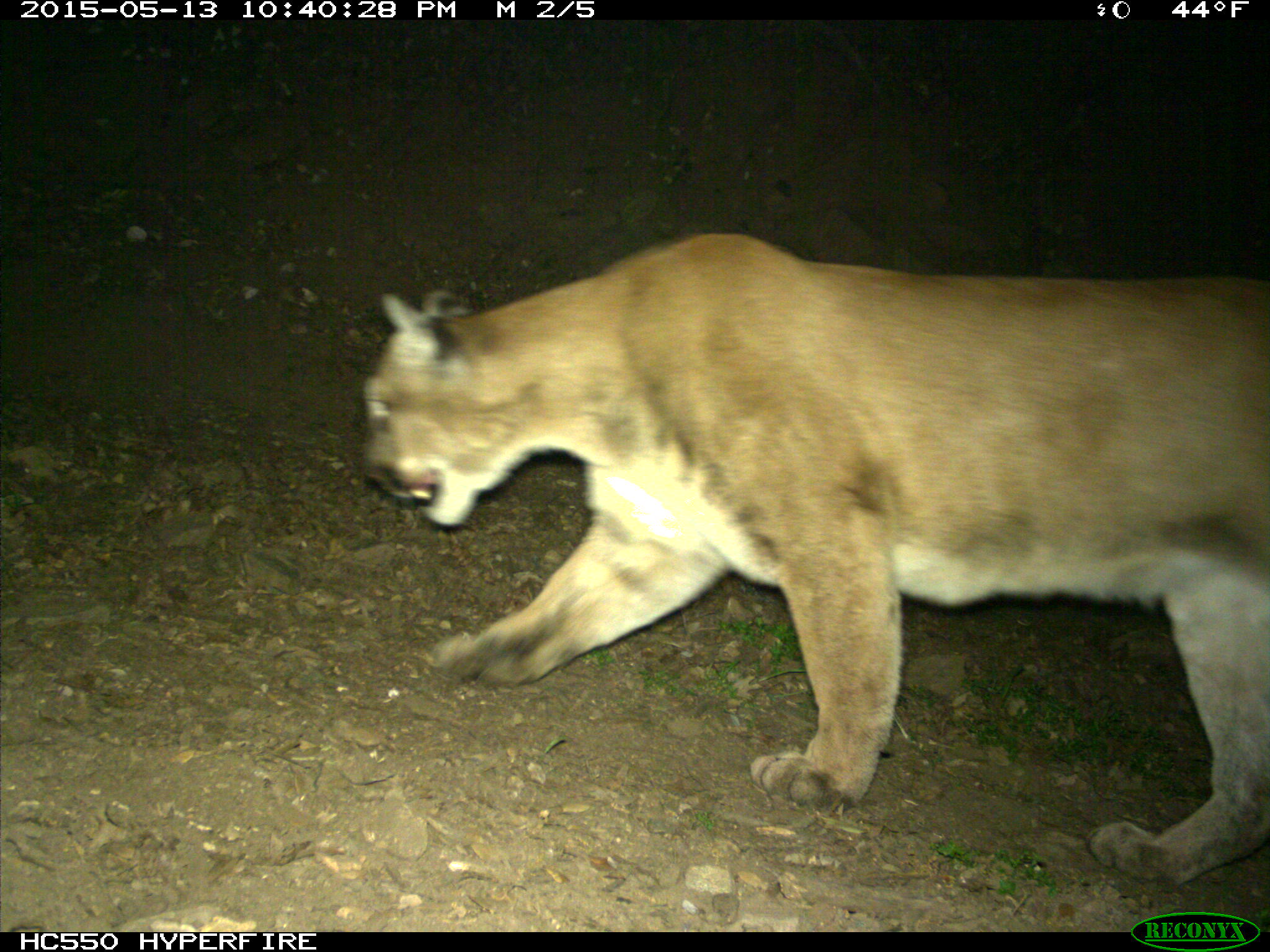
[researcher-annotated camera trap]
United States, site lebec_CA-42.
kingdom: Animalia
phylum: Chordata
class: Mammalia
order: Carnivora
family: Felidae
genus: Puma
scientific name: Puma concolor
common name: mountain lion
Puma concolor (mountain lion).